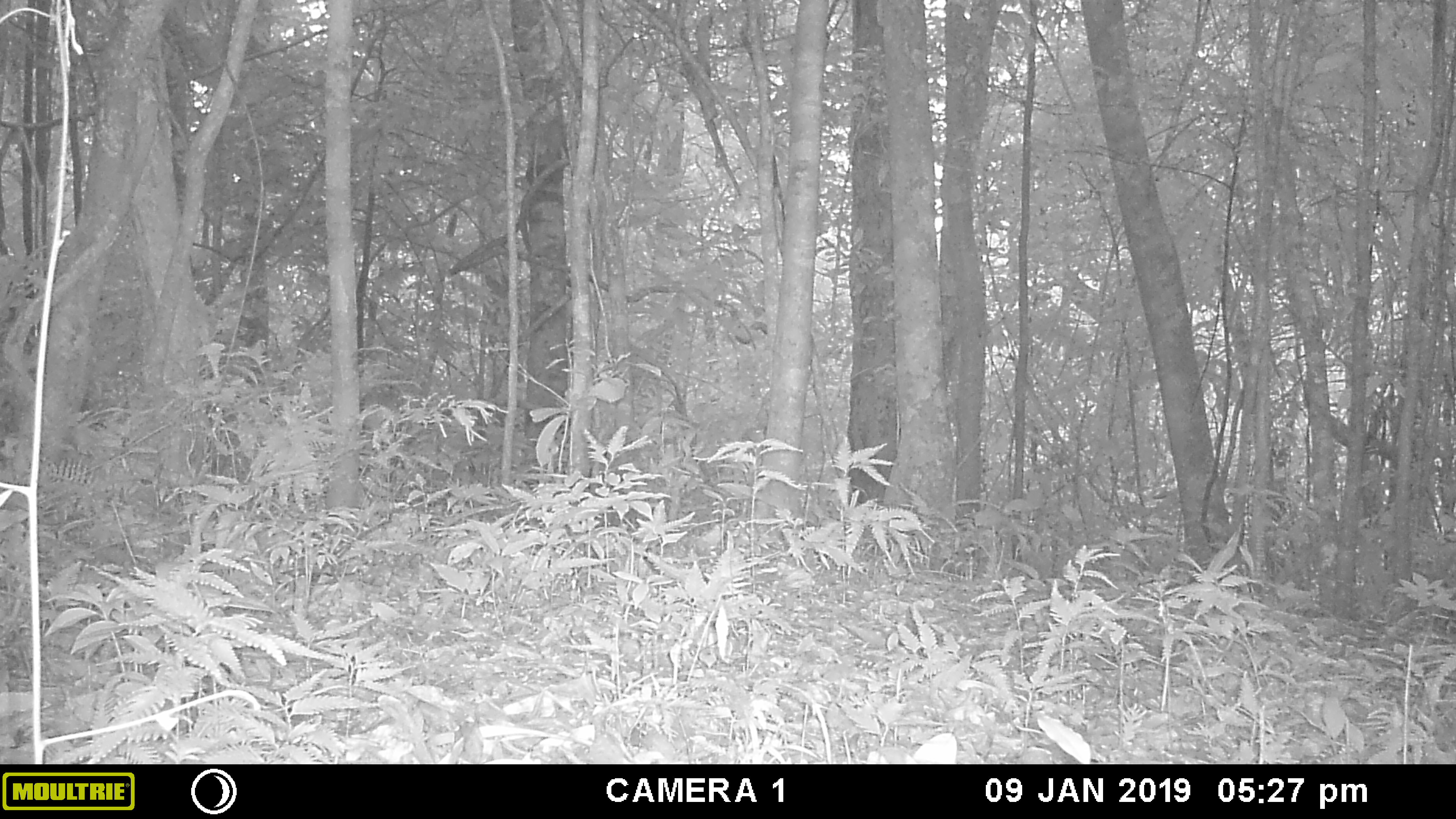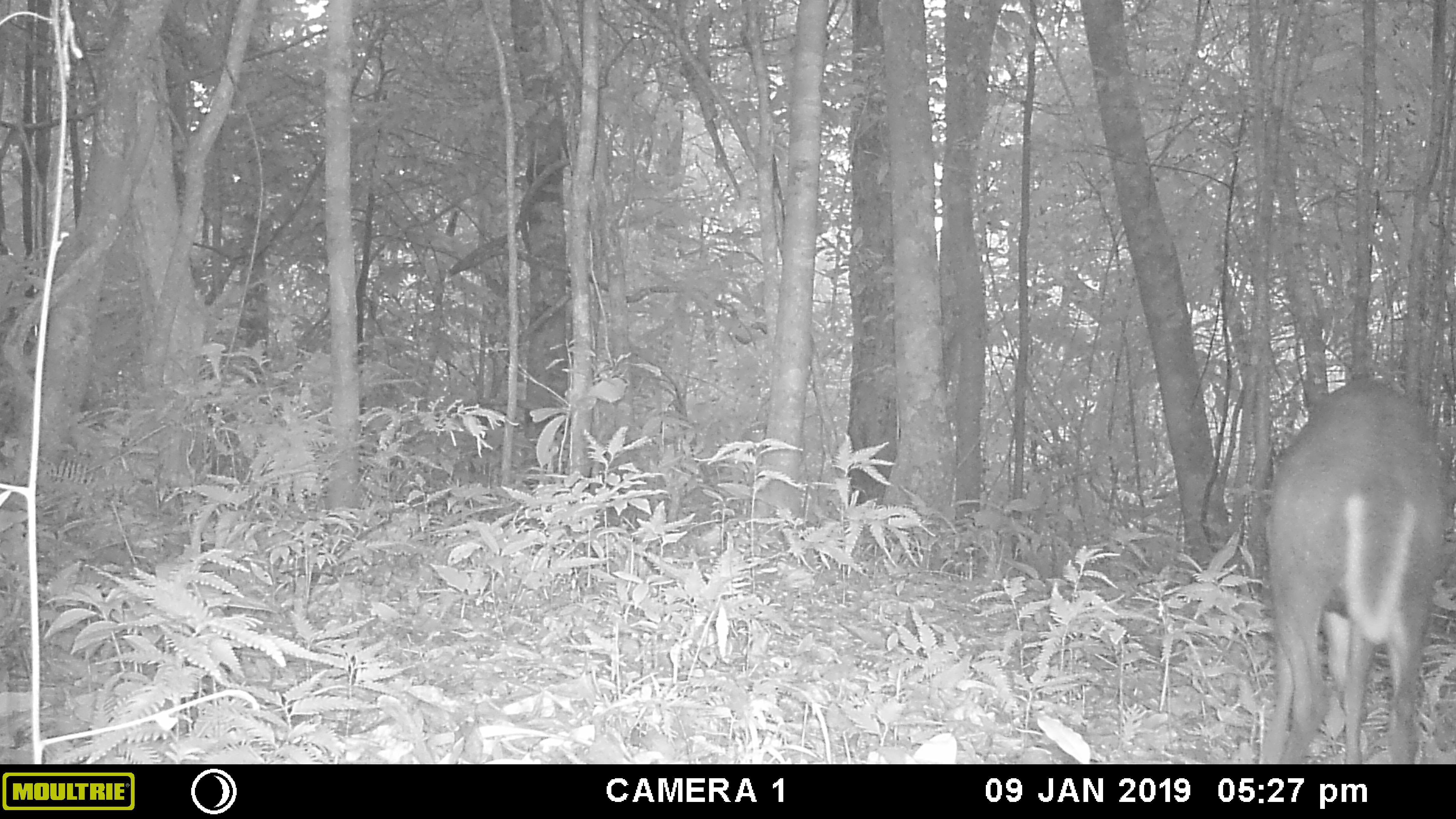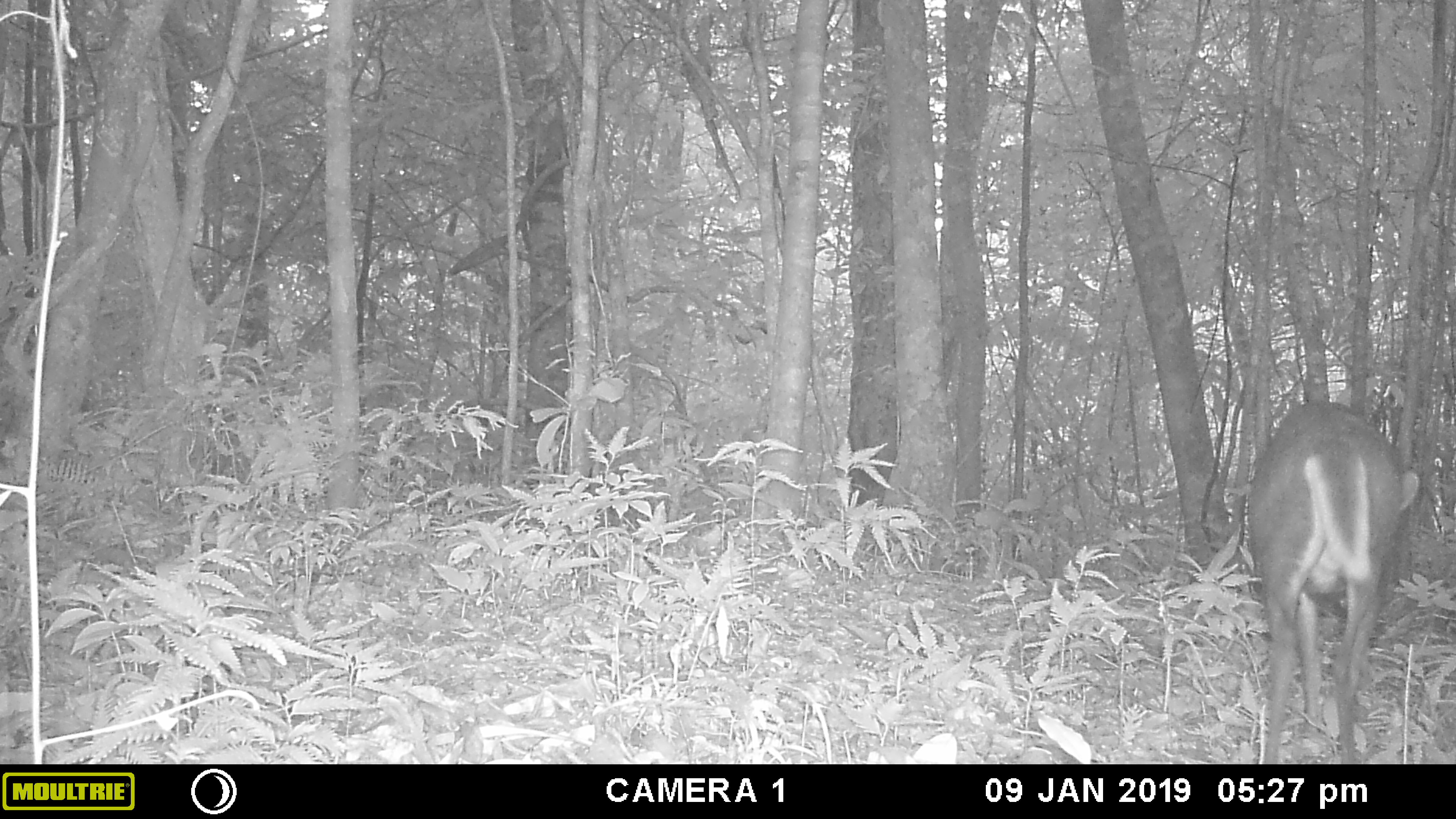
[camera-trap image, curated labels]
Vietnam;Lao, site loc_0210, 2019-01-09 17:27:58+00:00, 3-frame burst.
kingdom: Animalia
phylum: Chordata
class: Mammalia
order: Artiodactyla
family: Cervidae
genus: Muntiacus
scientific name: Muntiacus rooseveltorum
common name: roosevelt's muntjac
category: roosevelts muntjac group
Roosevelts muntjac group (roosevelt's muntjac) (Muntiacus rooseveltorum). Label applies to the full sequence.